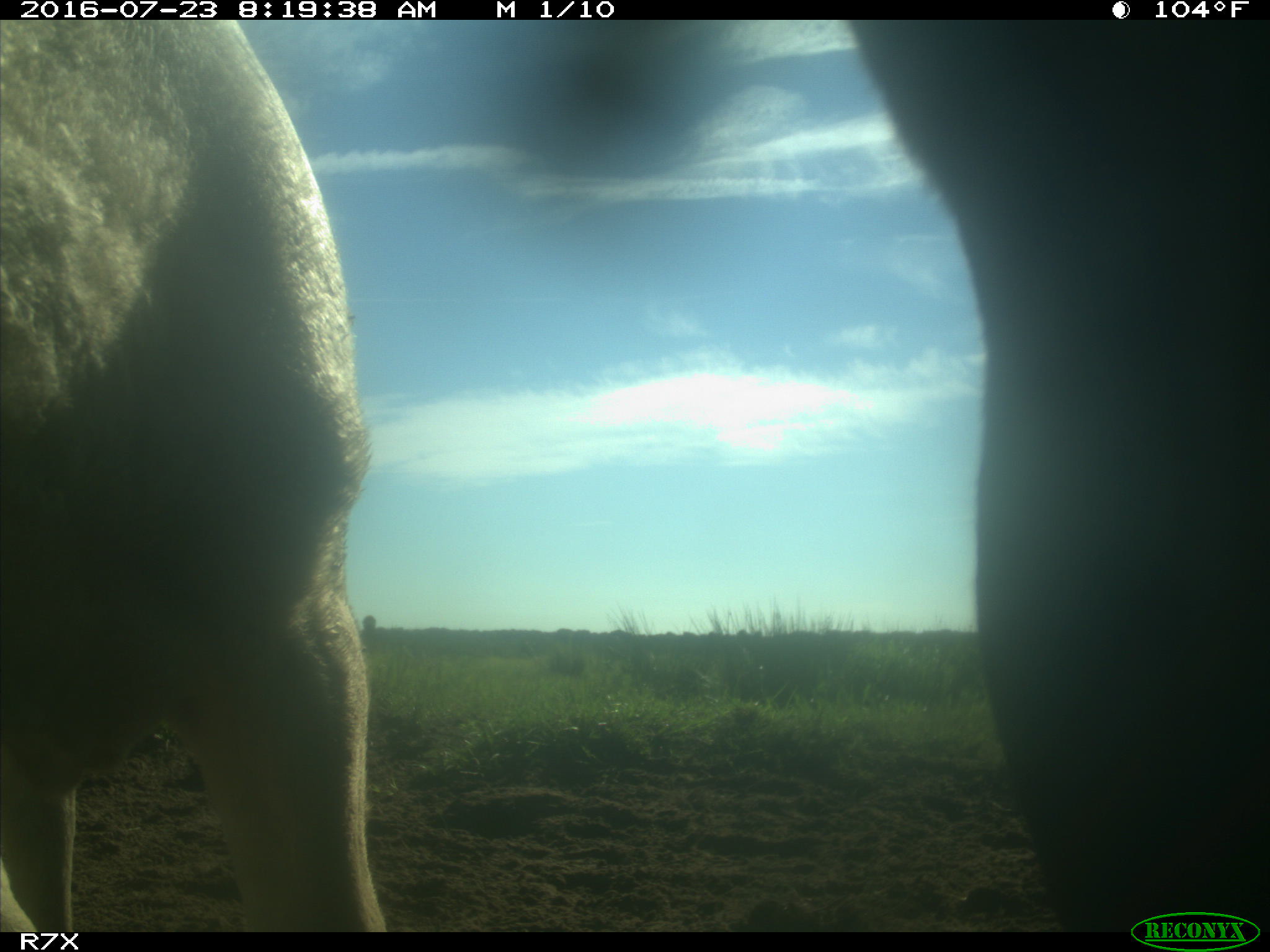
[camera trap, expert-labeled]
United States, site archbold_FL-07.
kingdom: Animalia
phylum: Chordata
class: Mammalia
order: Artiodactyla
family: Bovidae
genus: Bos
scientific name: Bos taurus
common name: domestic cow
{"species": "Bos taurus (domestic cow)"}